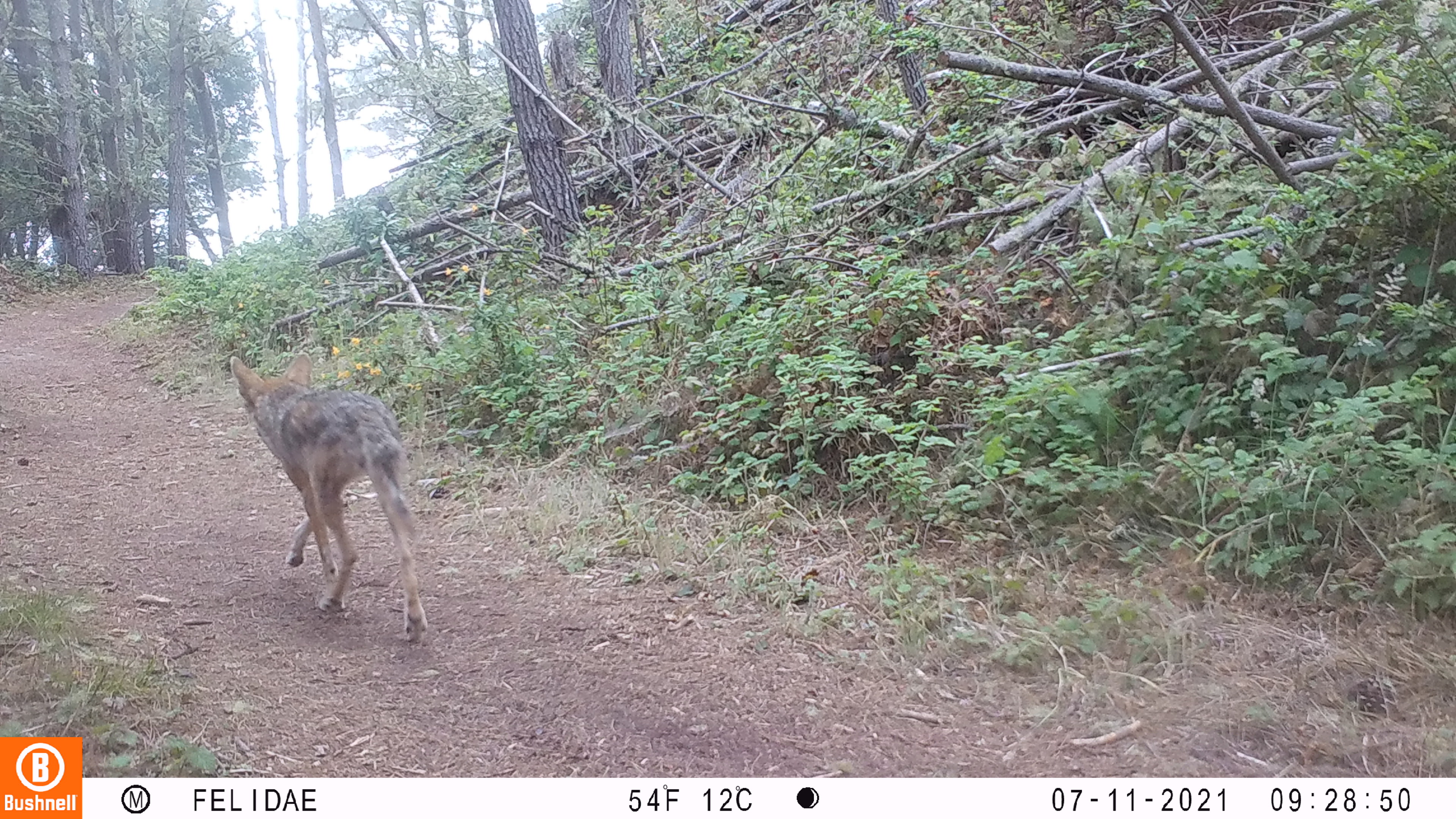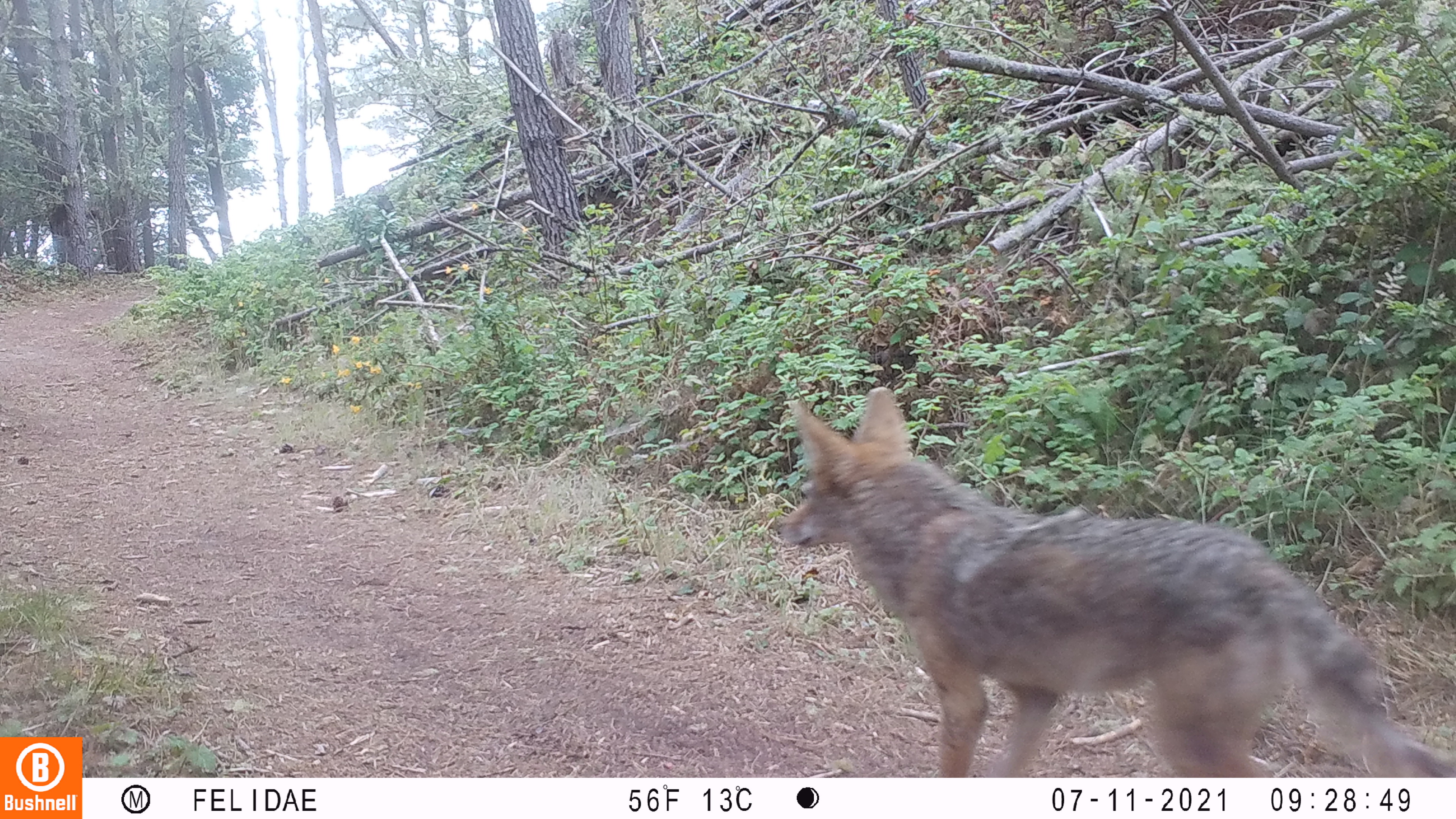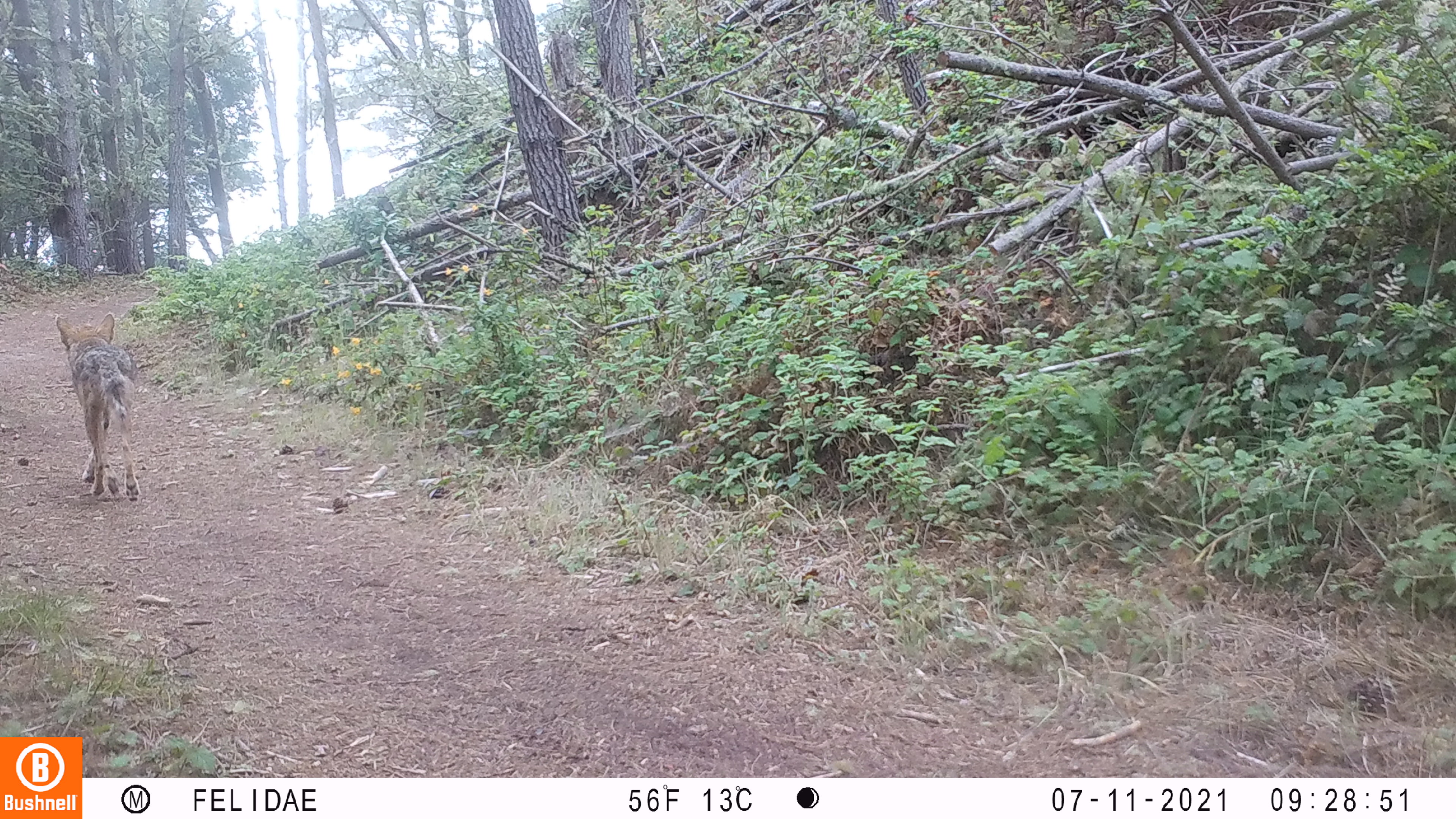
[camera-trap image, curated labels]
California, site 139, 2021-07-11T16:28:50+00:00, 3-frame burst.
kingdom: Animalia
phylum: Chordata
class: Mammalia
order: Carnivora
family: Canidae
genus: Canis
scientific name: Canis latrans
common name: coyote